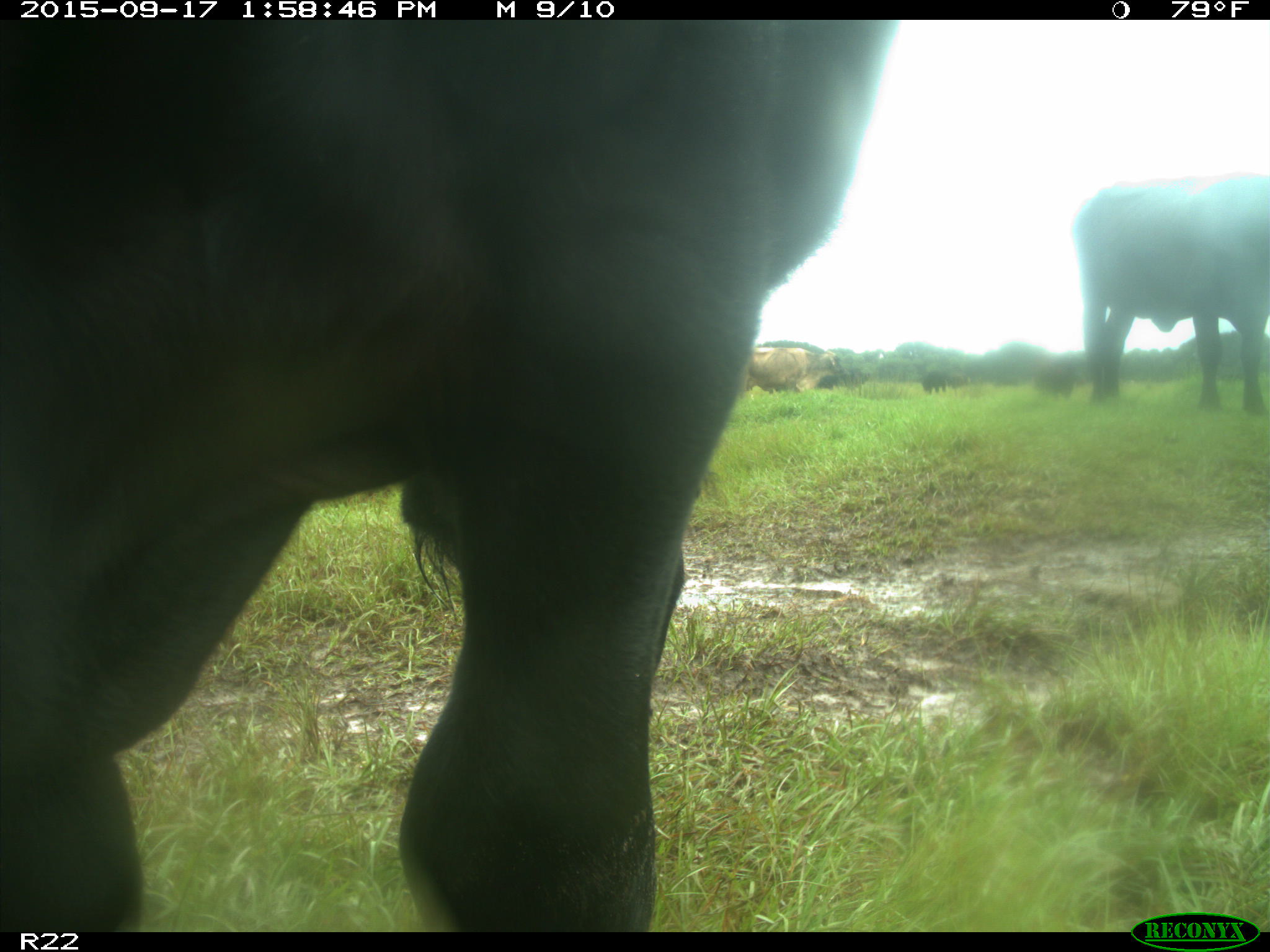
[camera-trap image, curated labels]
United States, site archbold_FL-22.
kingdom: Animalia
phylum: Chordata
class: Mammalia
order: Artiodactyla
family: Bovidae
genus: Bos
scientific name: Bos taurus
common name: domestic cow